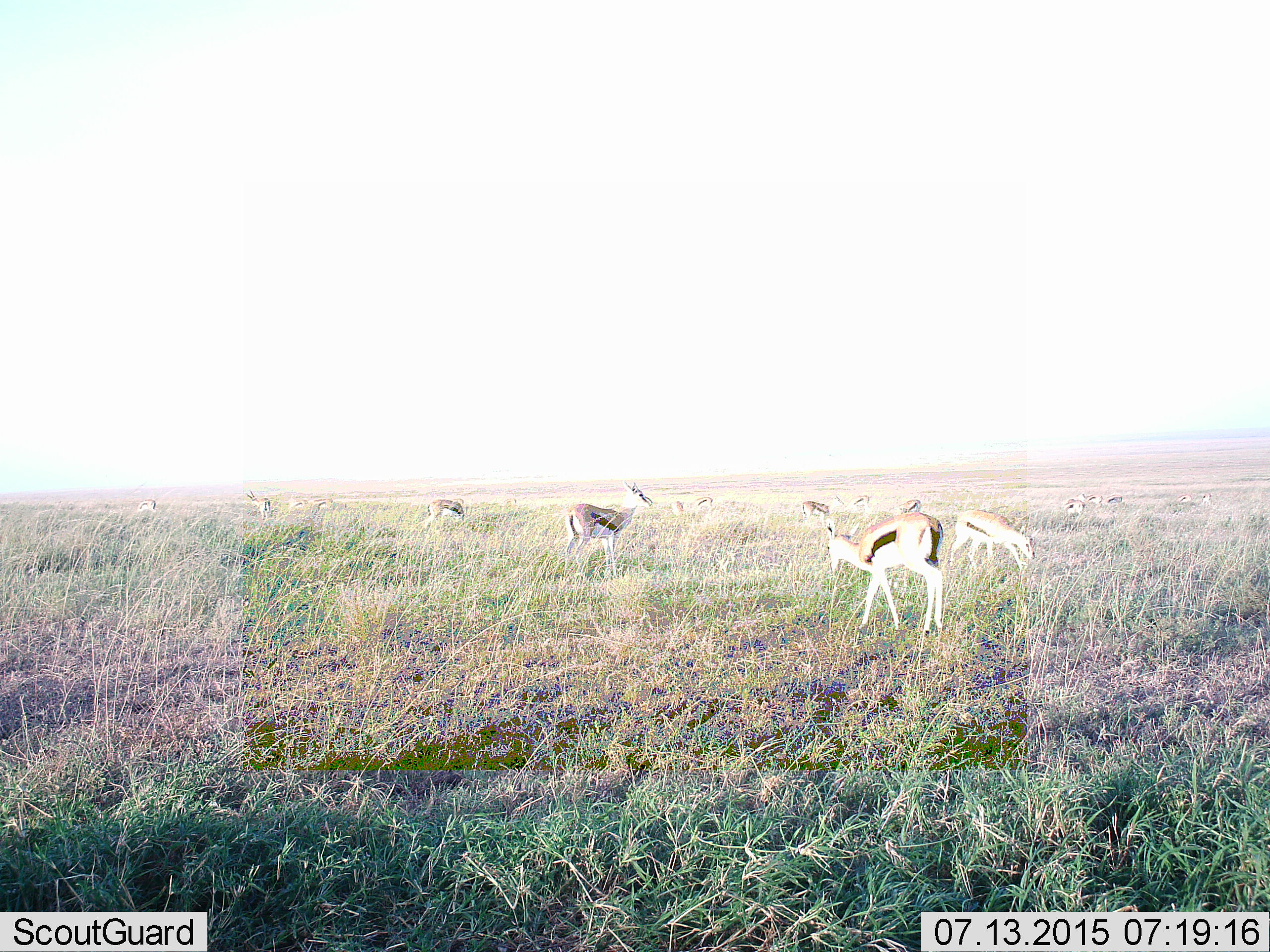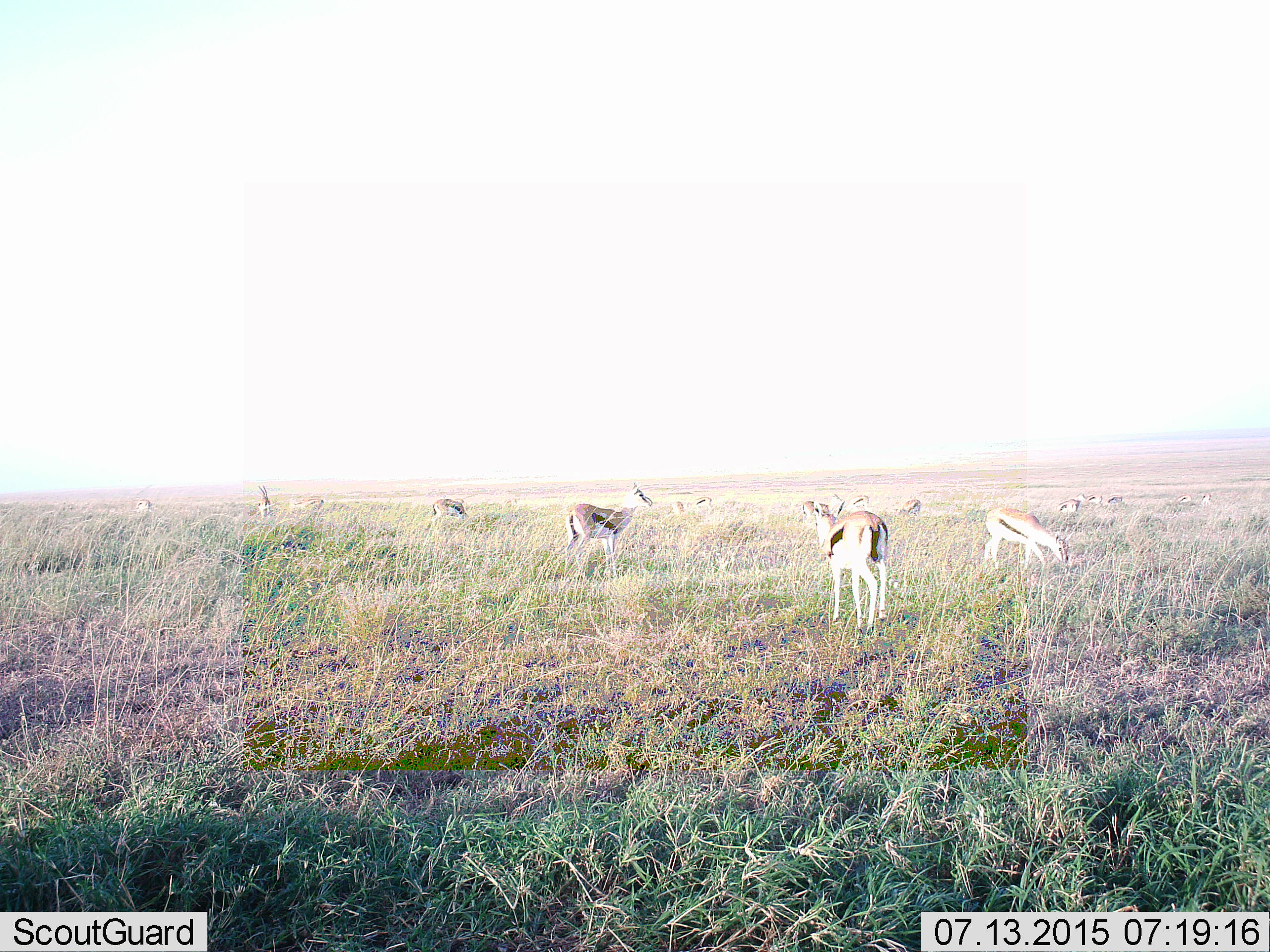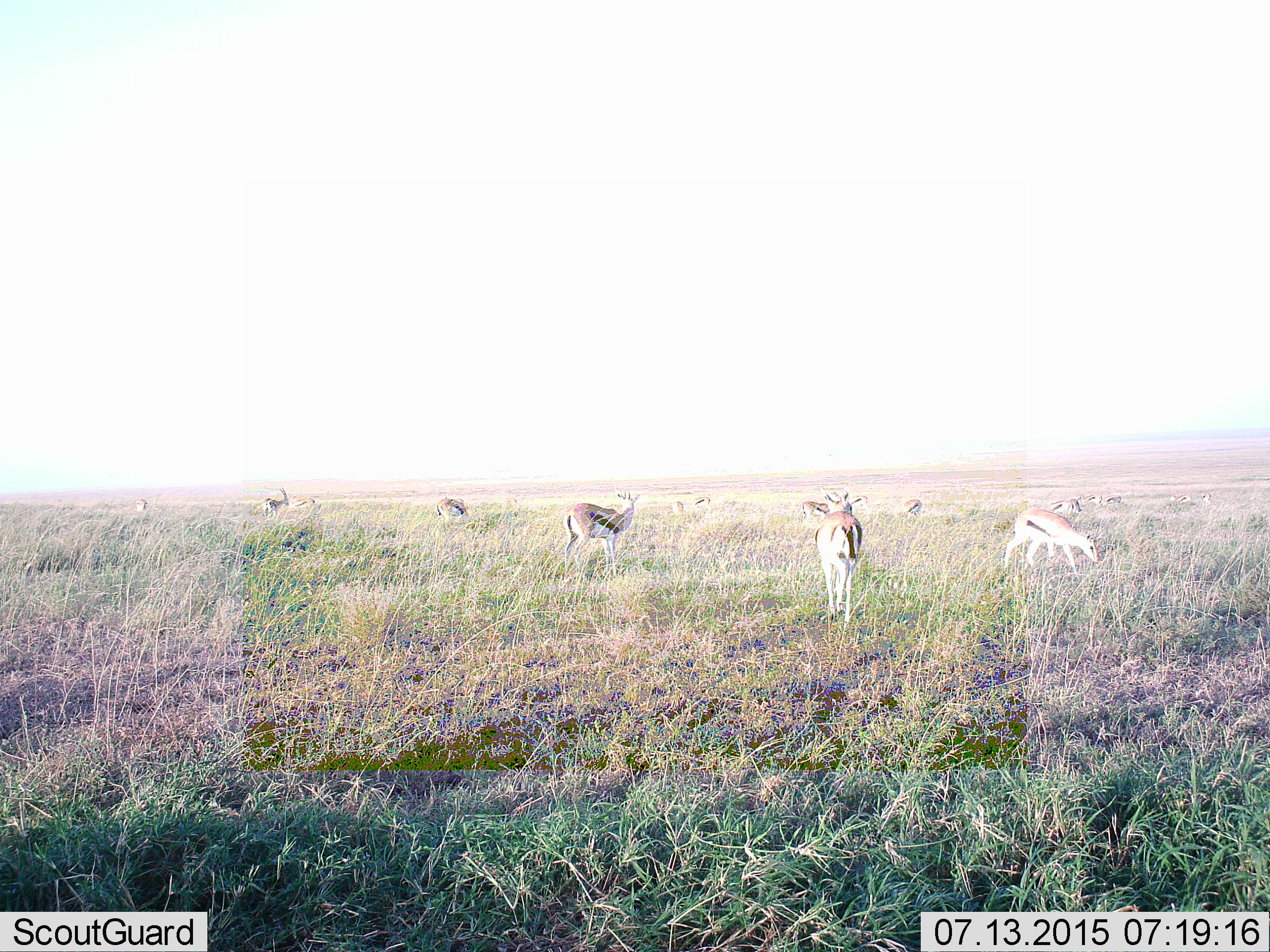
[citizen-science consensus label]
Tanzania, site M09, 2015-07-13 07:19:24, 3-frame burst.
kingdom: Animalia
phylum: Chordata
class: Mammalia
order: Artiodactyla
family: Bovidae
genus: Eudorcas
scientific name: Eudorcas thomsonii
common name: thomson's gazelle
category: gazellethomsons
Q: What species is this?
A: Gazellethomsons (thomson's gazelle) (Eudorcas thomsonii).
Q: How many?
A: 11-50.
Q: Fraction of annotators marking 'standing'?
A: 78%.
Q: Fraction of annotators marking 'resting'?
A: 0%.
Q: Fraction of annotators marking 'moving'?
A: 56%.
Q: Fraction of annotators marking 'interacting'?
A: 0%.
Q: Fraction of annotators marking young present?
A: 0%.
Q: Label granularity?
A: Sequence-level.